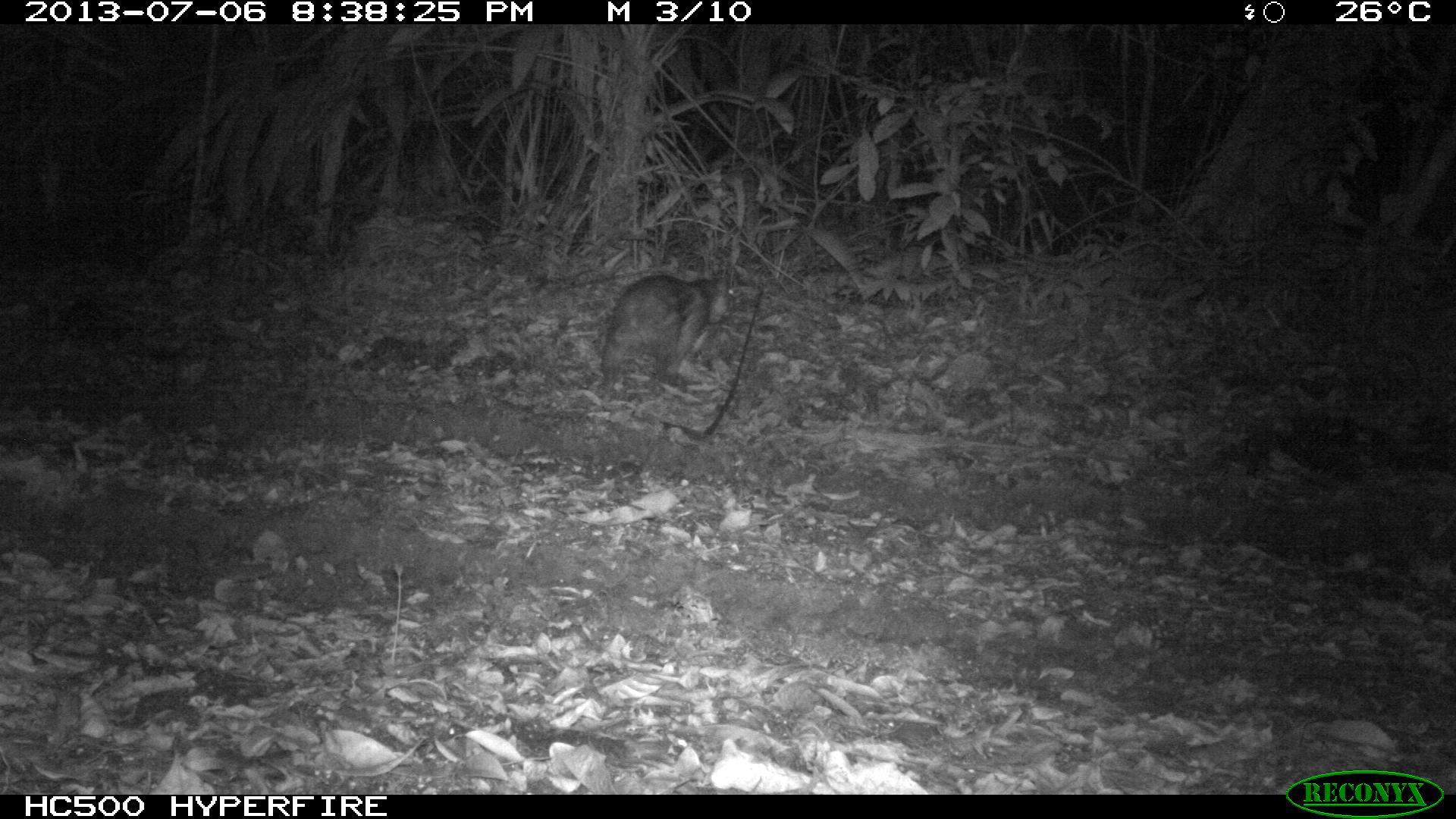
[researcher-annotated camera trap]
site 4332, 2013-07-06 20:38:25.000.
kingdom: Animalia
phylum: Chordata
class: Mammalia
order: Rodentia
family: Cuniculidae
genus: Cuniculus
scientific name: Cuniculus paca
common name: lowland paca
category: agouti paca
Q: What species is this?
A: Agouti paca (lowland paca) (Cuniculus paca).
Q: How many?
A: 1.